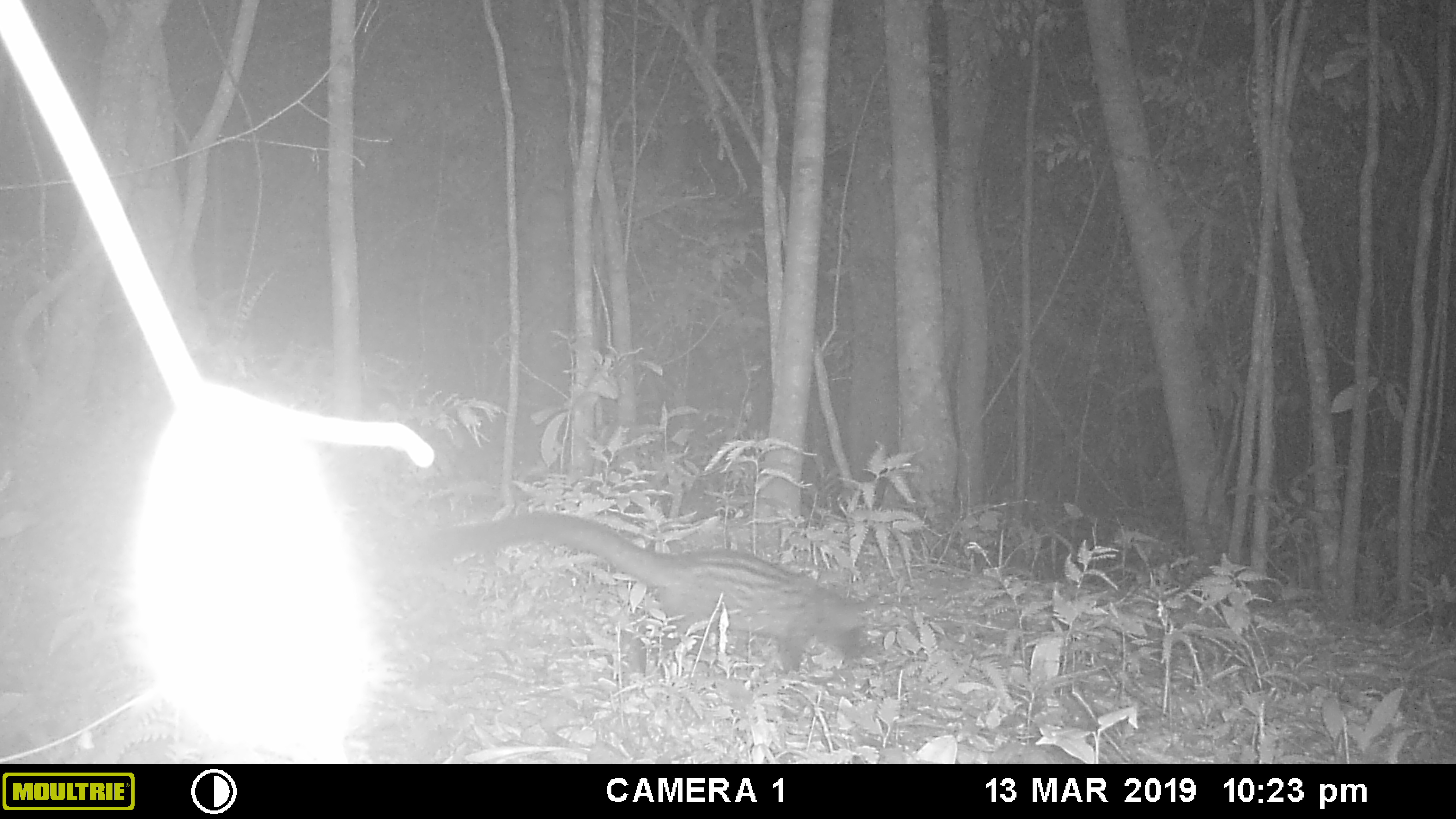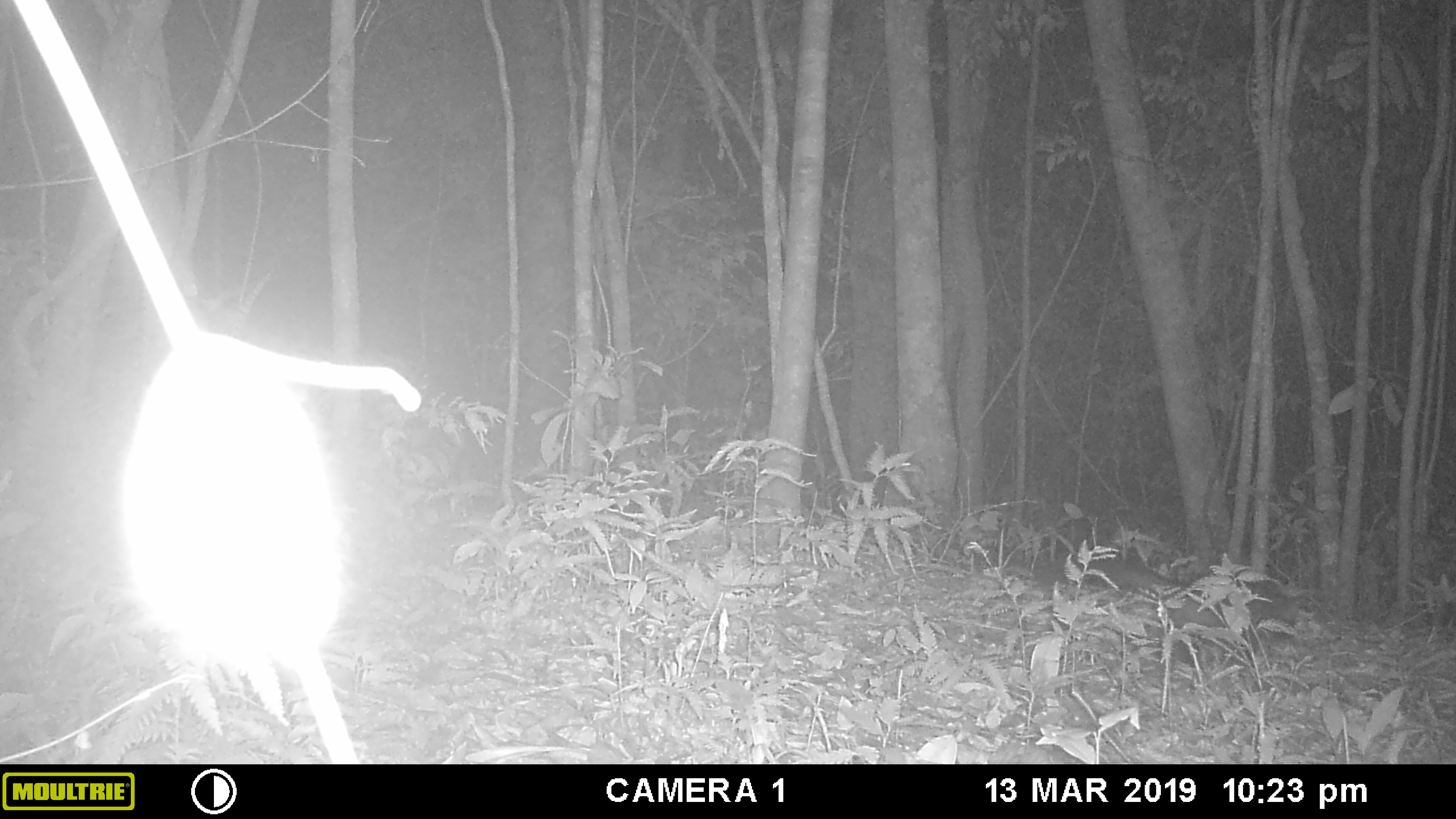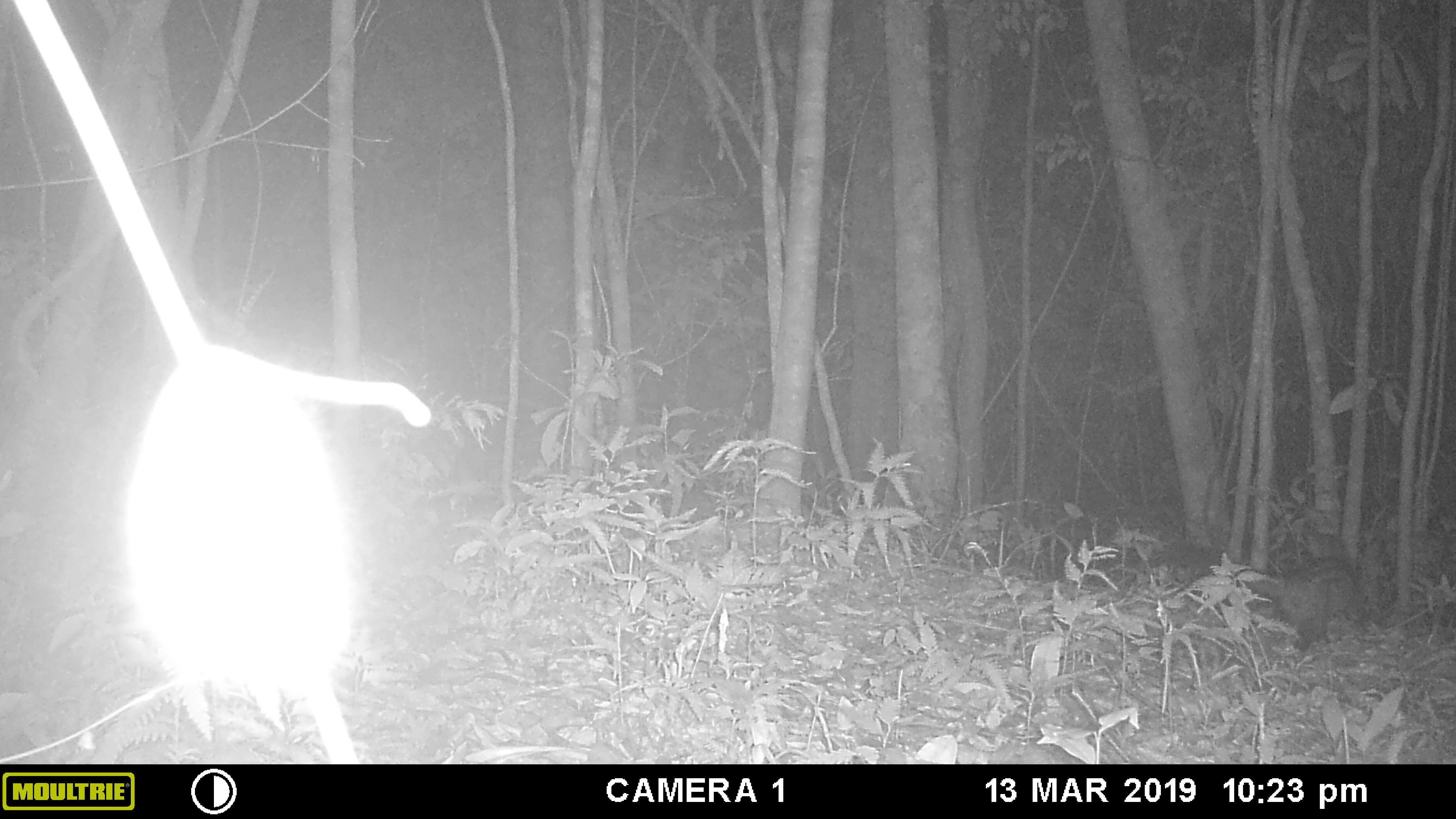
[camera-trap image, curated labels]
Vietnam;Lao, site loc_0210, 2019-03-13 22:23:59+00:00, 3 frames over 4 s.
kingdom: Animalia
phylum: Chordata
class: Mammalia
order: Carnivora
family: Viverridae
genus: Paradoxurus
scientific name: Paradoxurus hermaphroditus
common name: common palm civet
Common palm civet (Paradoxurus hermaphroditus). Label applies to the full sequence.